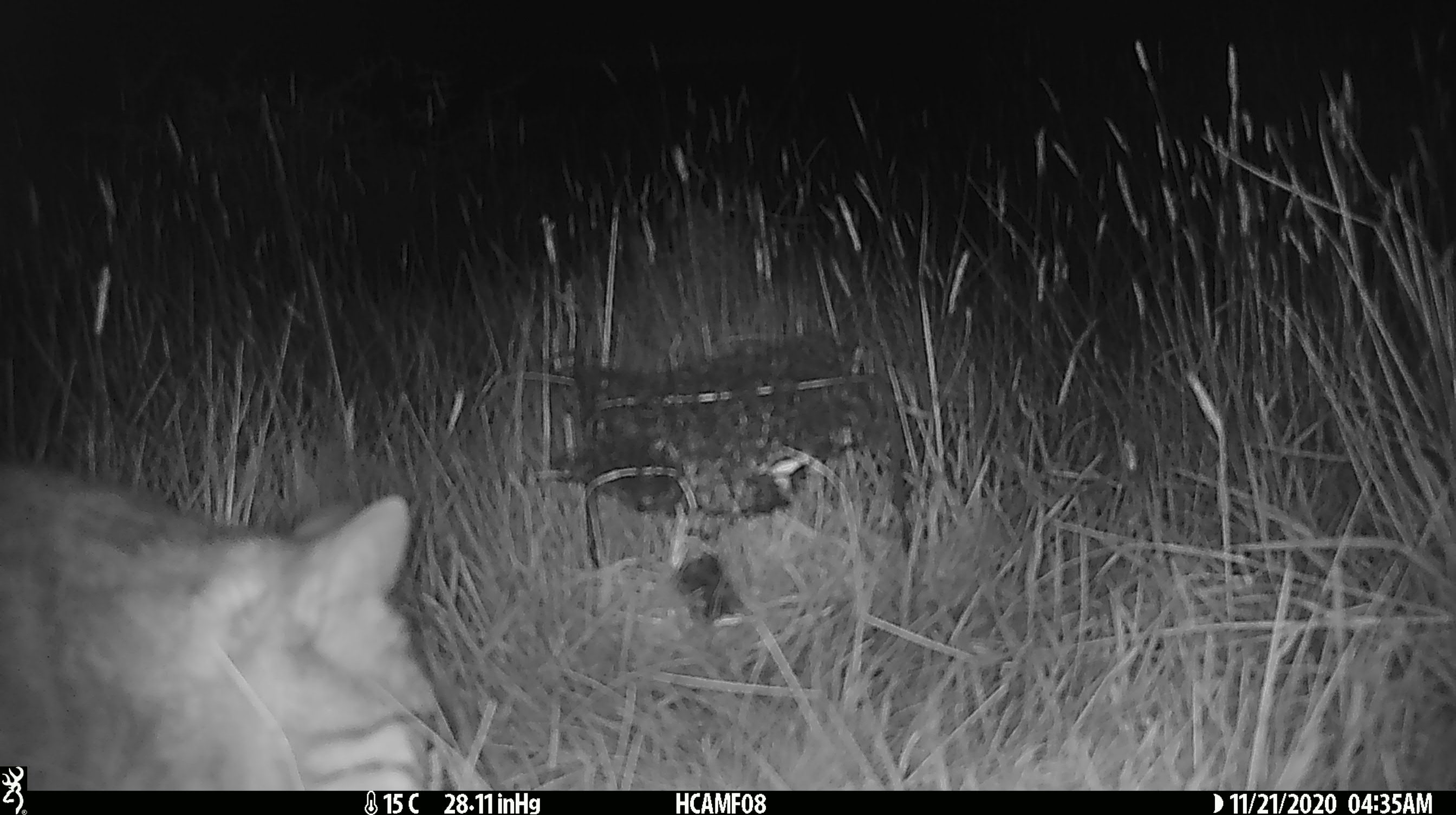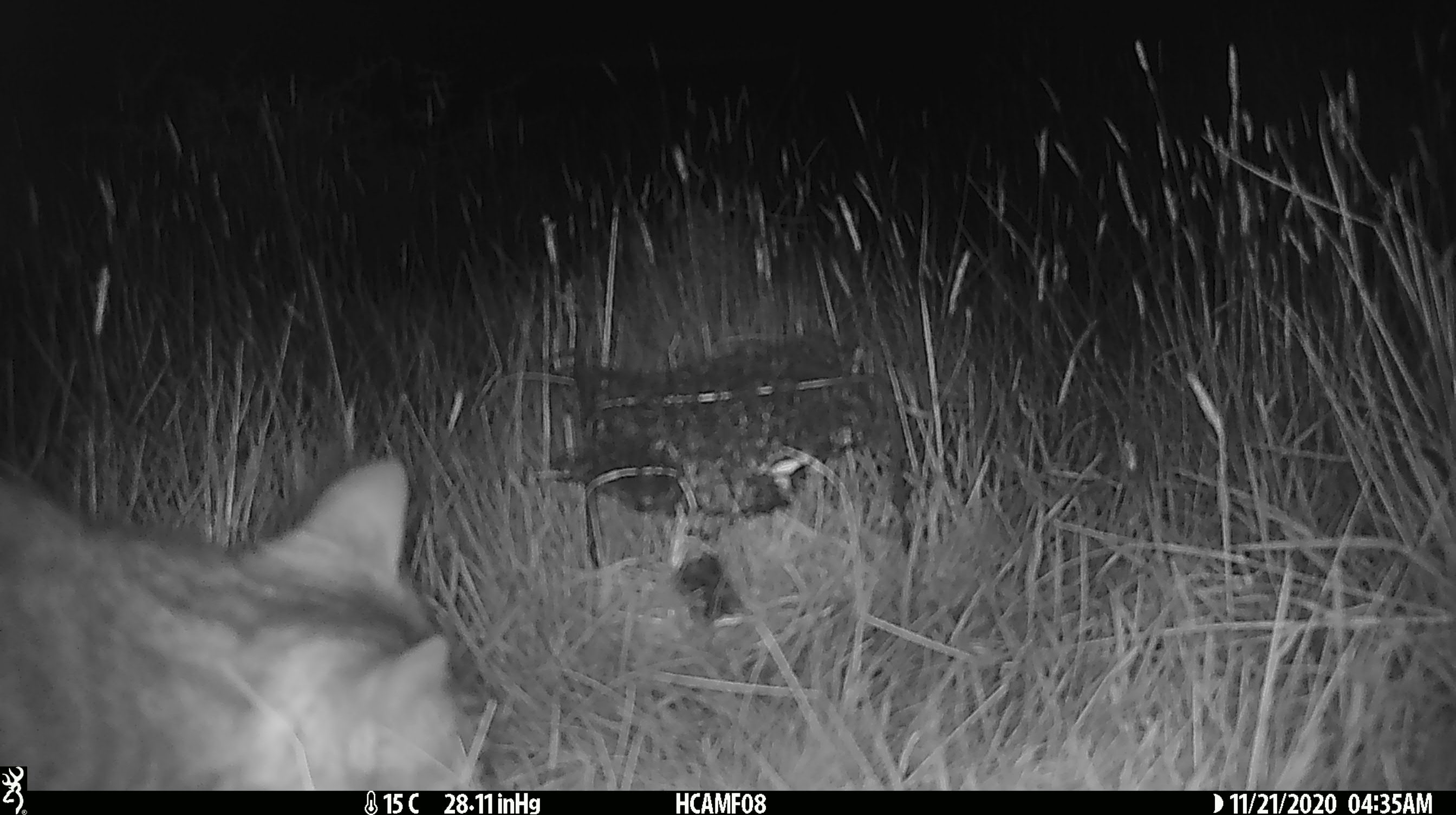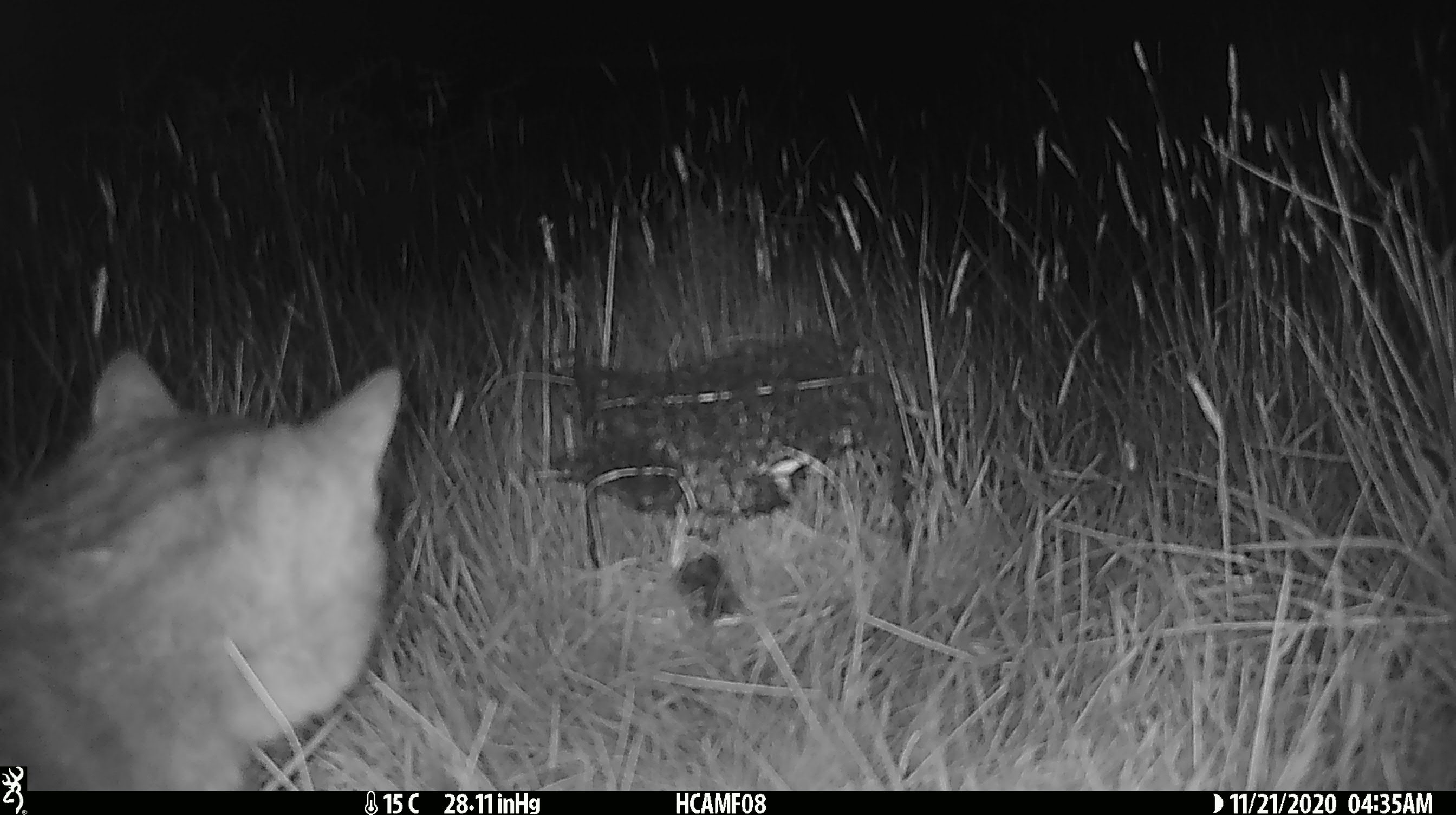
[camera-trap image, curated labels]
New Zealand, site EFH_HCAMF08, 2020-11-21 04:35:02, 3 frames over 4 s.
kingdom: Animalia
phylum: Chordata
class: Mammalia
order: Carnivora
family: Felidae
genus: Felis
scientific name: Felis catus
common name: domestic cat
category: cat